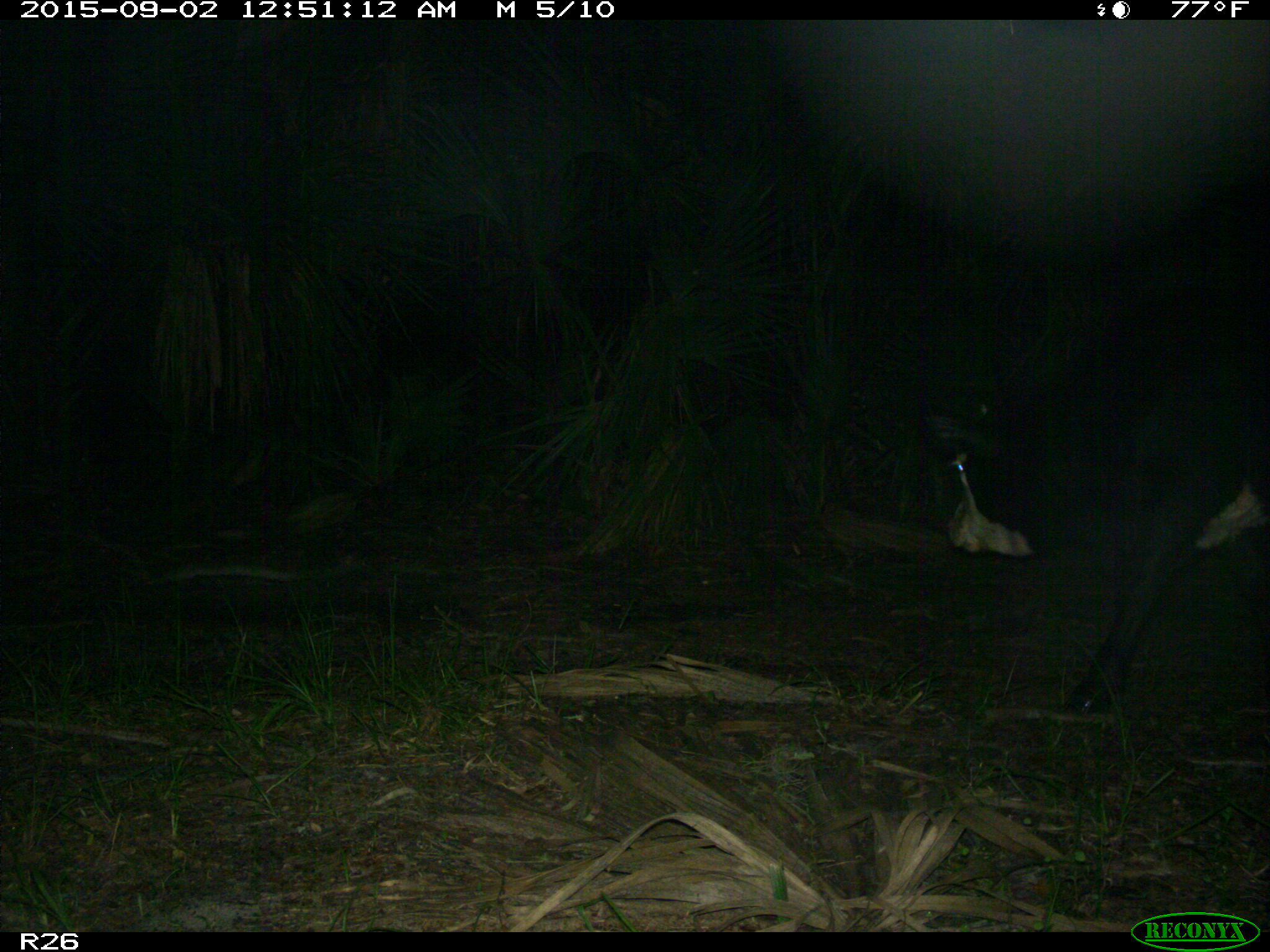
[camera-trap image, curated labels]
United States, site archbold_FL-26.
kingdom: Animalia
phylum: Chordata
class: Mammalia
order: Artiodactyla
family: Bovidae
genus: Bos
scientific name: Bos taurus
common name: domestic cow